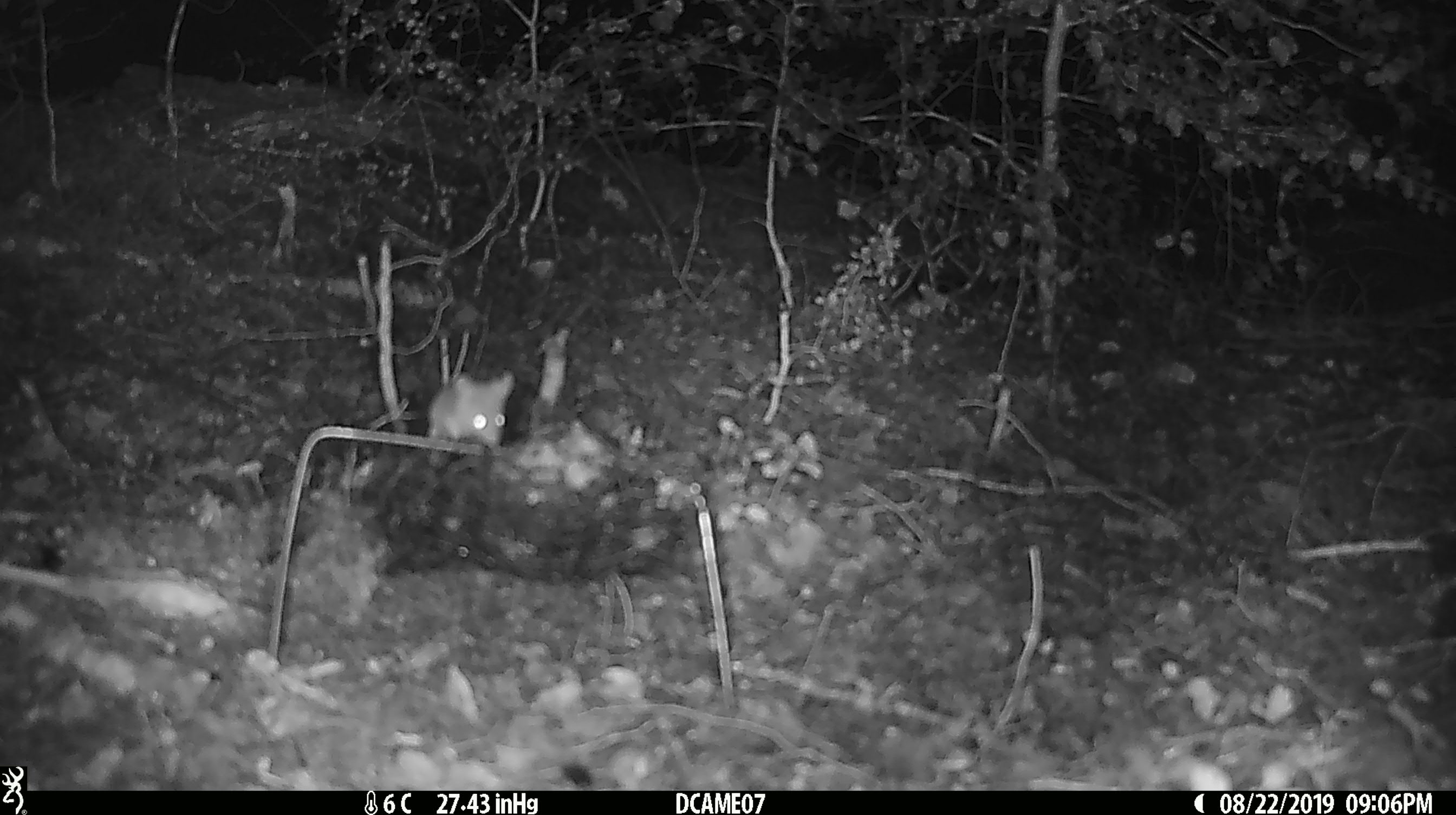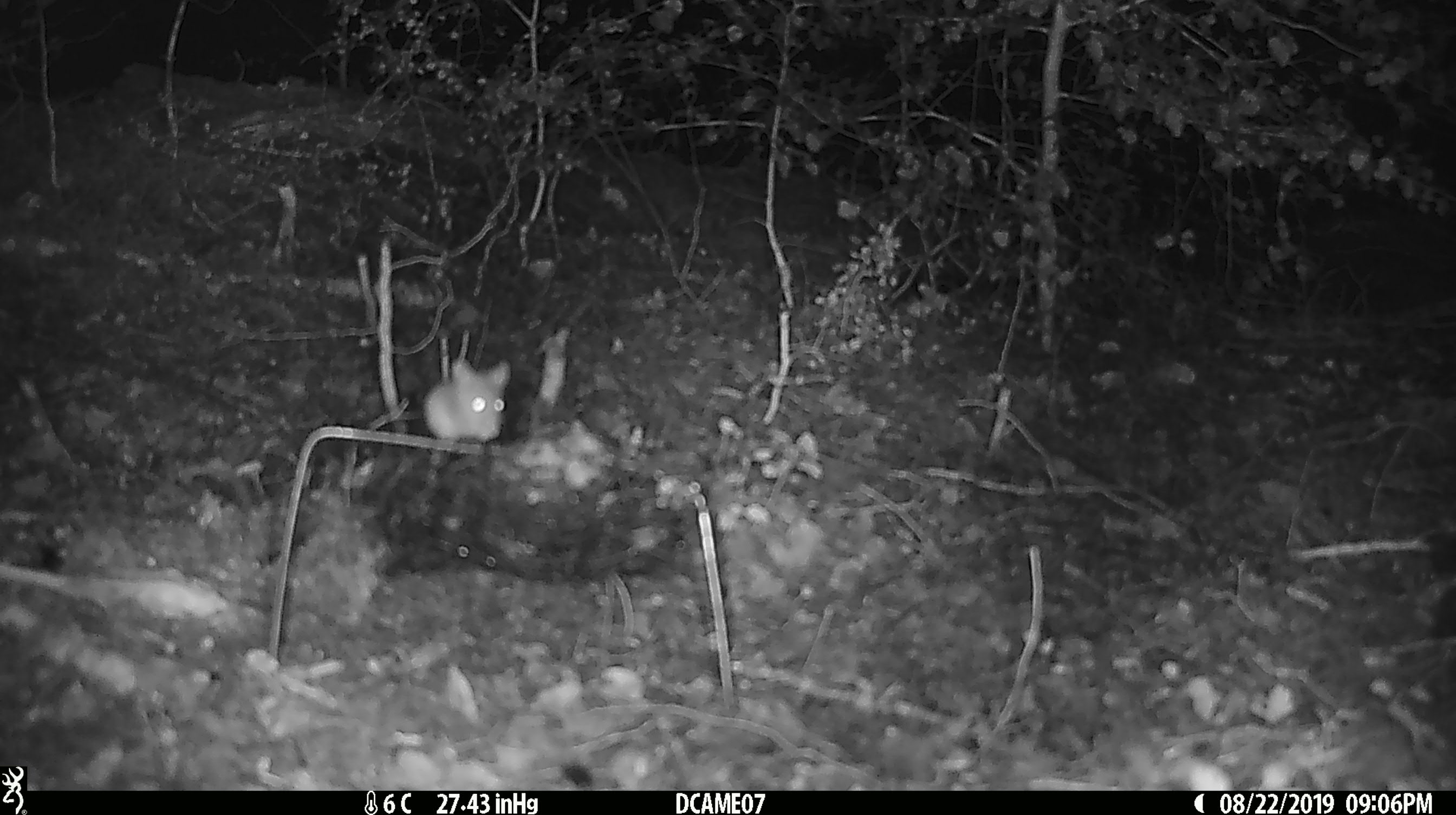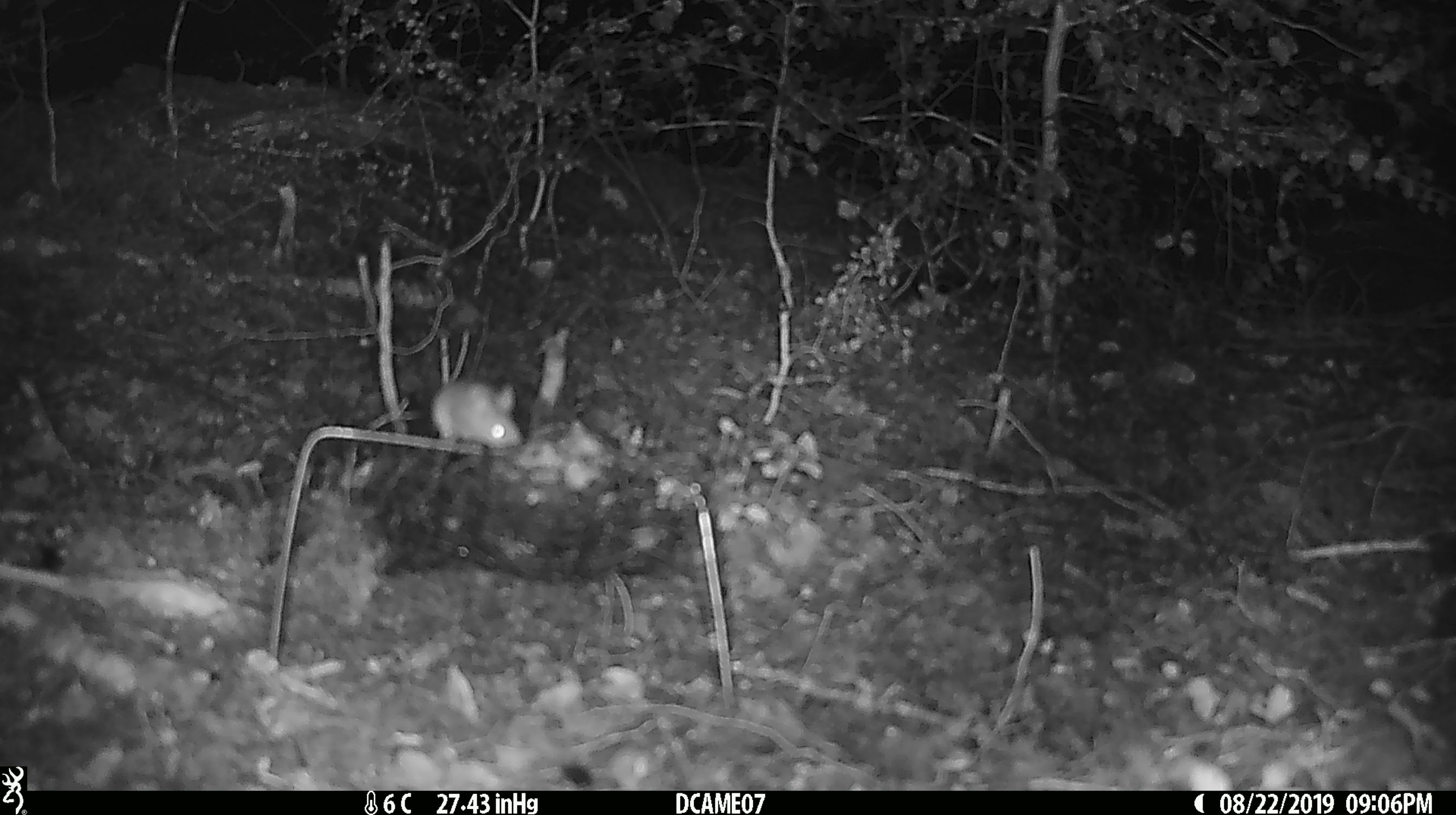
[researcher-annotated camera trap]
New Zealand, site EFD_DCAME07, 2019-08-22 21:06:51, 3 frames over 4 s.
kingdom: Animalia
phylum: Chordata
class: Mammalia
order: Rodentia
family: Muridae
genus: Mus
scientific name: Mus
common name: mouse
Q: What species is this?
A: Mouse (Mus).